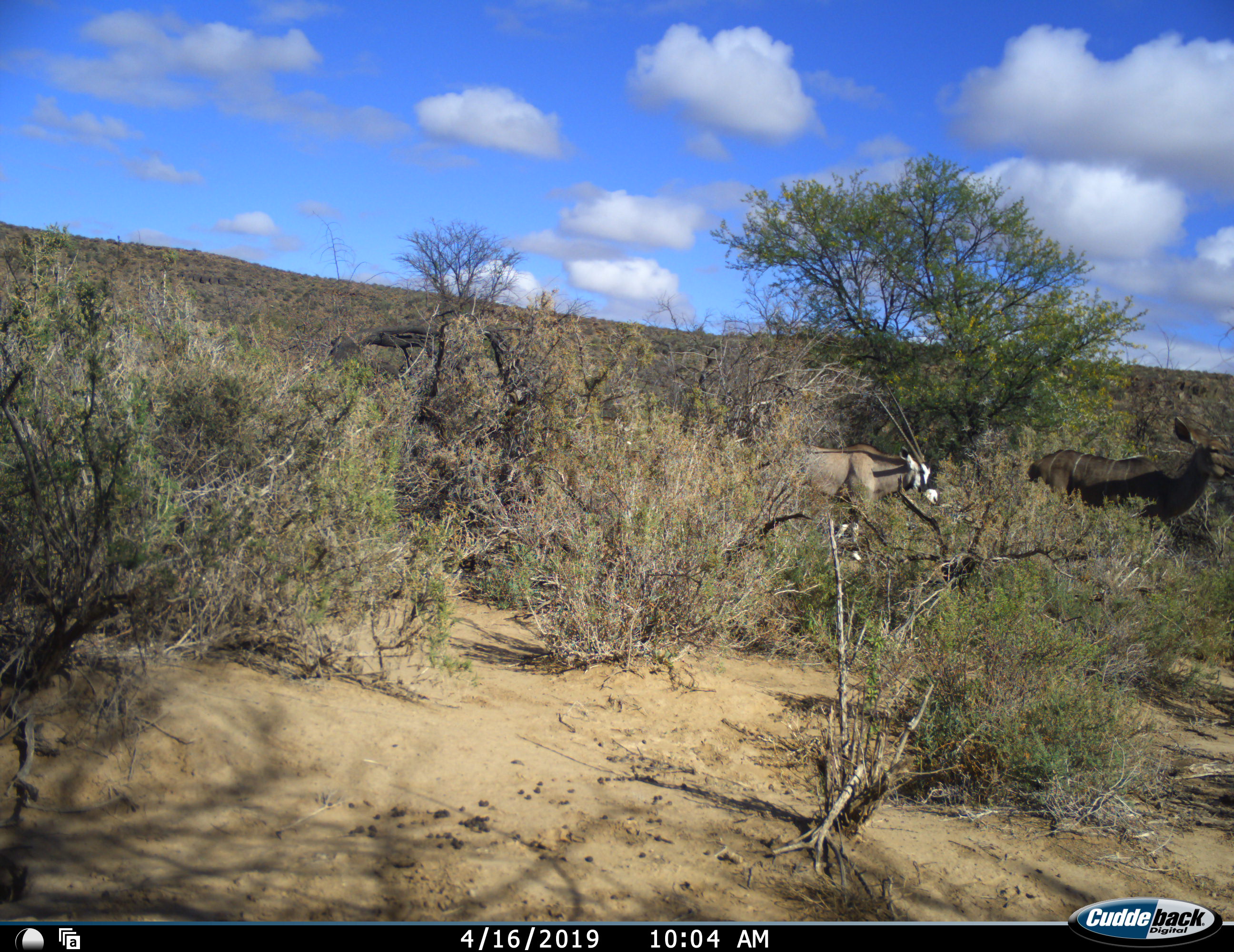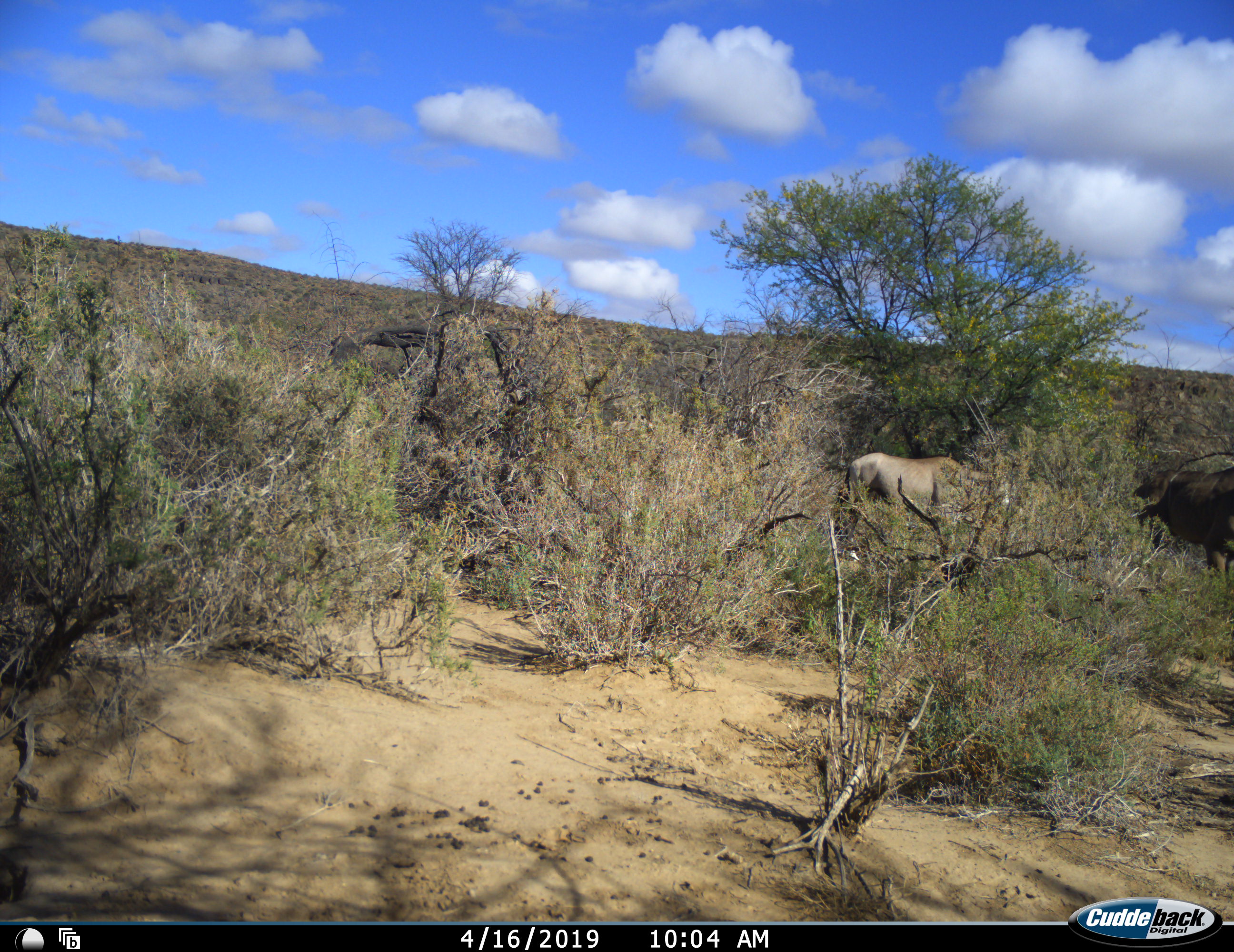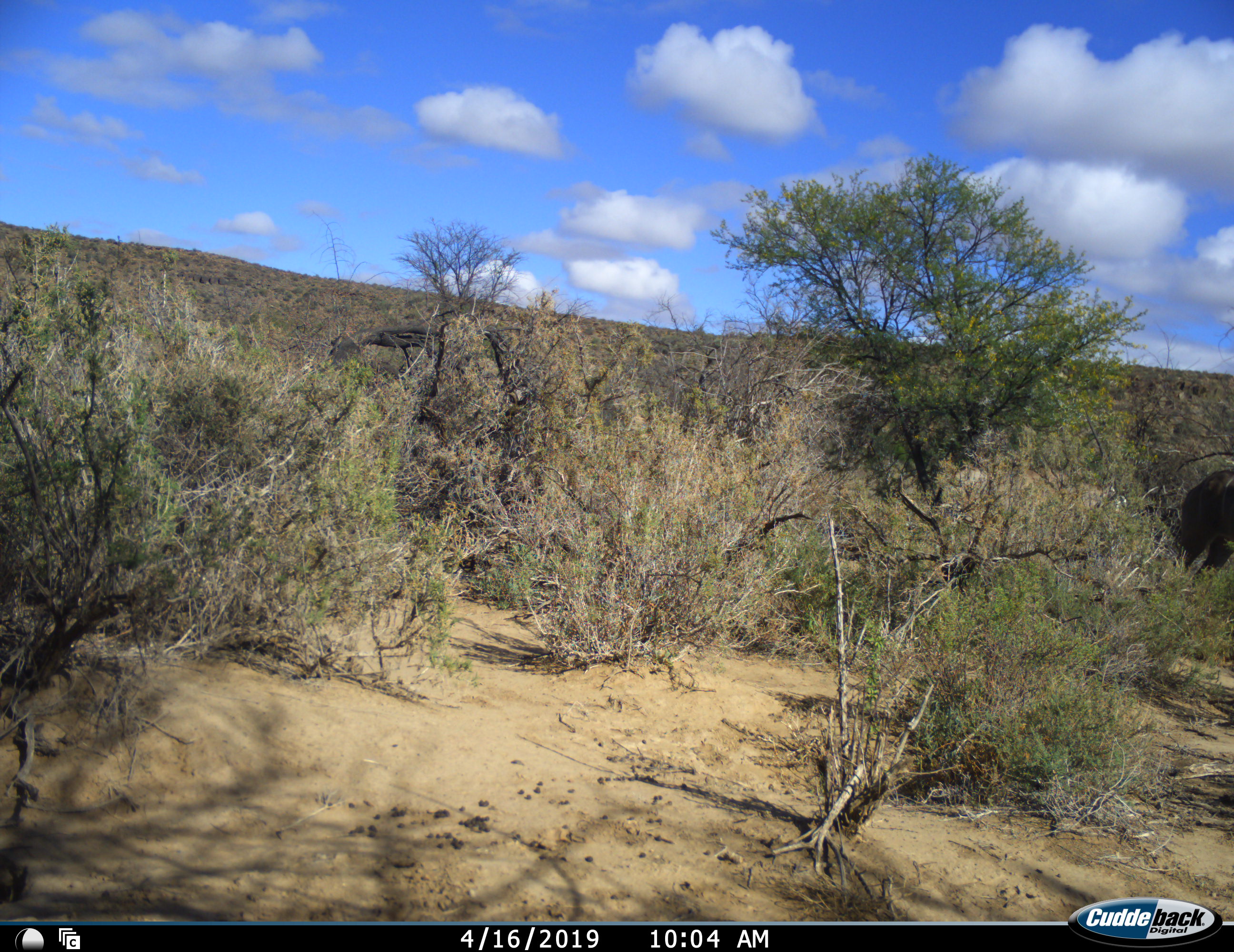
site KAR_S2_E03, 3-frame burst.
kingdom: Animalia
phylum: Chordata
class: Mammalia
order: Artiodactyla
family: Bovidae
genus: Oryx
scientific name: Oryx gazella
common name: gemsbok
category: oryx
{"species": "oryx (gemsbok) (Oryx gazella)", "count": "2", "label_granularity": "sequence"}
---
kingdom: Animalia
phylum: Chordata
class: Mammalia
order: Artiodactyla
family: Bovidae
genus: Tragelaphus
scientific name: Tragelaphus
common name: kudu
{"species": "kudu (Tragelaphus)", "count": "1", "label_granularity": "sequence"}